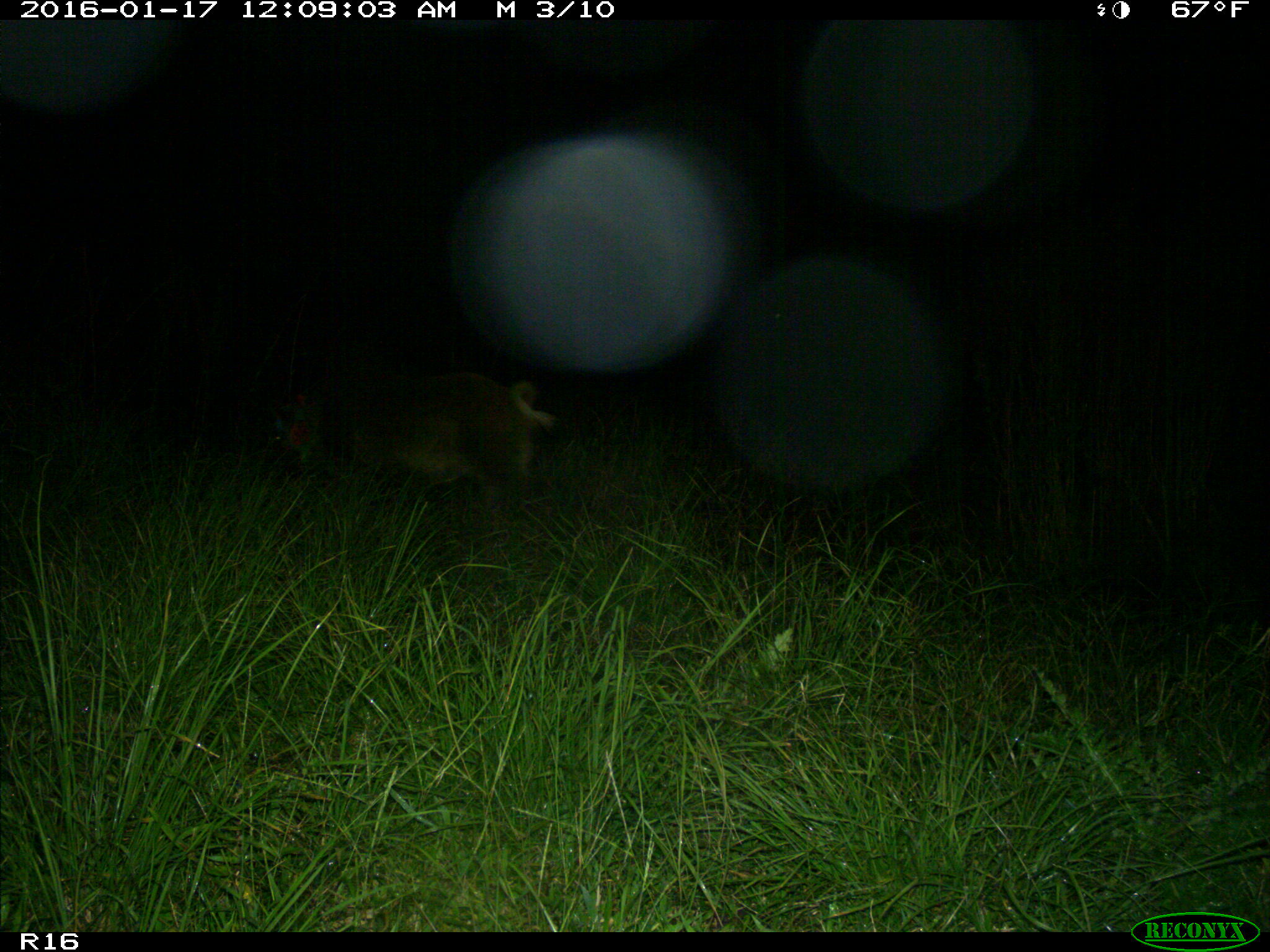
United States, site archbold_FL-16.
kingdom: Animalia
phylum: Chordata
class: Mammalia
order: Artiodactyla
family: Suidae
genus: Sus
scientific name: Sus scrofa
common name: wild boar